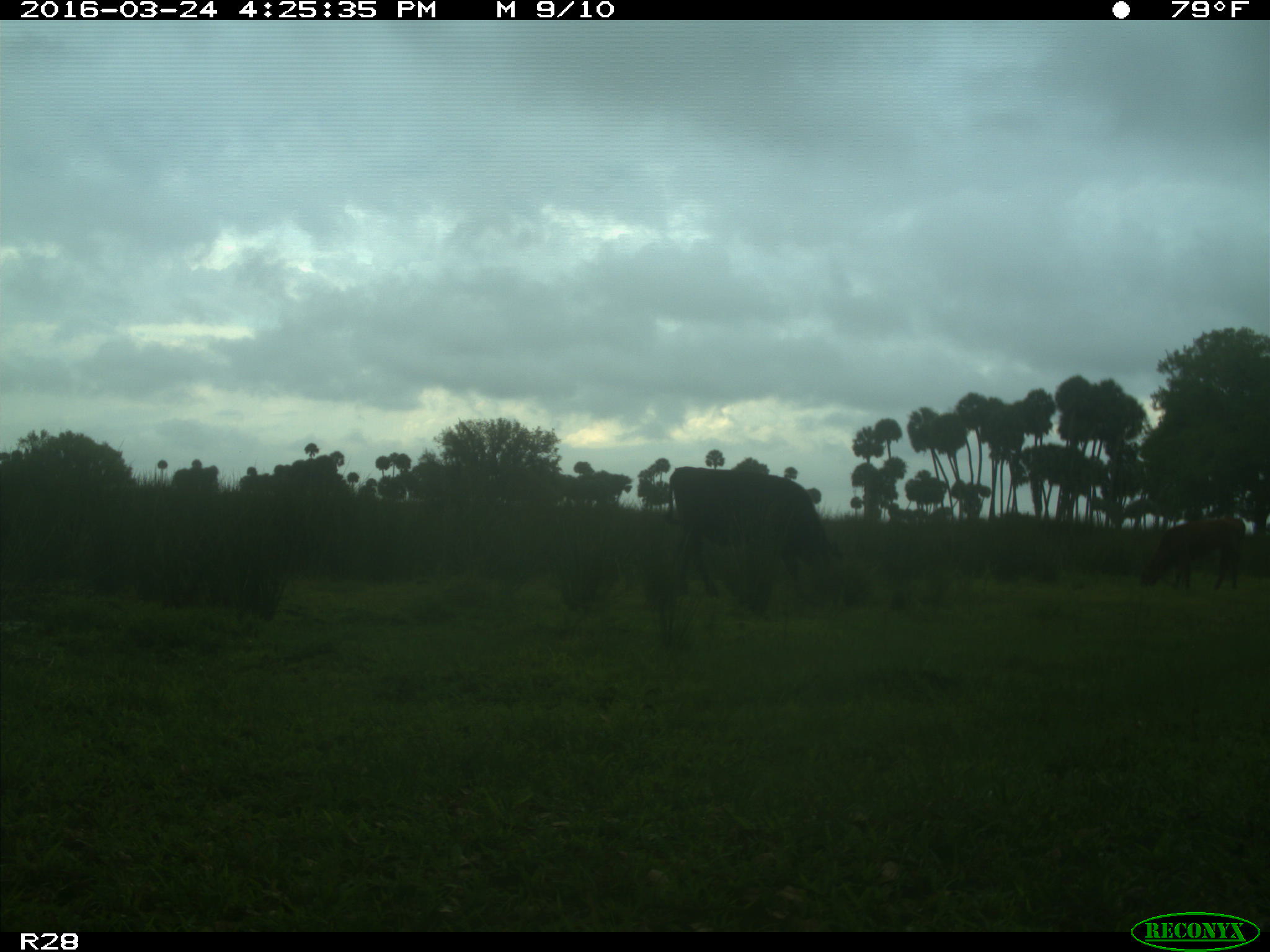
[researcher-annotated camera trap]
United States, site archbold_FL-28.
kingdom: Animalia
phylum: Chordata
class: Mammalia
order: Artiodactyla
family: Bovidae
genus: Bos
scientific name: Bos taurus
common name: domestic cow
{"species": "Bos taurus (domestic cow)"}